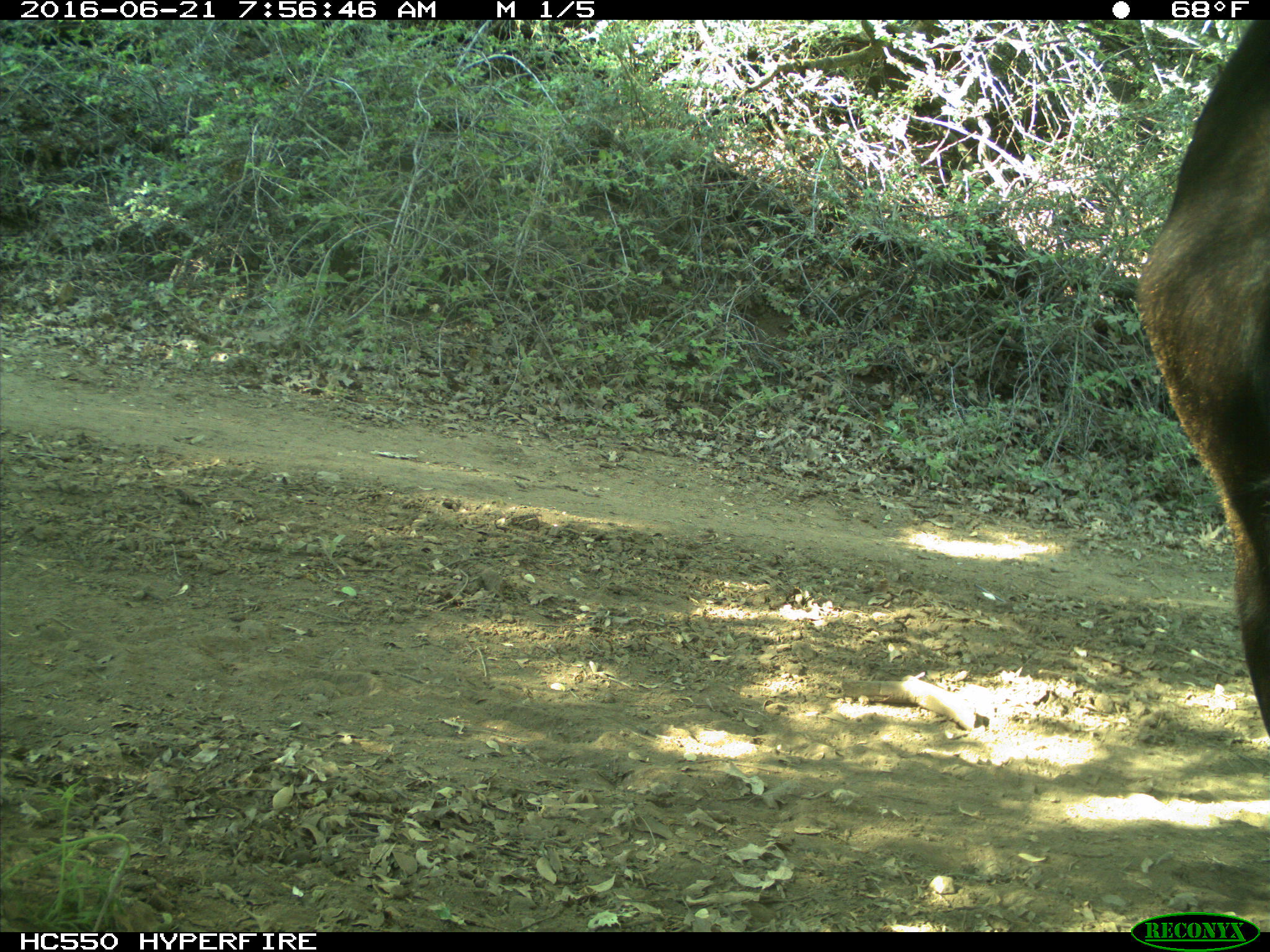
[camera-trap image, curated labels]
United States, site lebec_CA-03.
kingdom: Animalia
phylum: Chordata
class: Mammalia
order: Artiodactyla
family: Bovidae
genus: Bos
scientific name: Bos taurus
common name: domestic cow